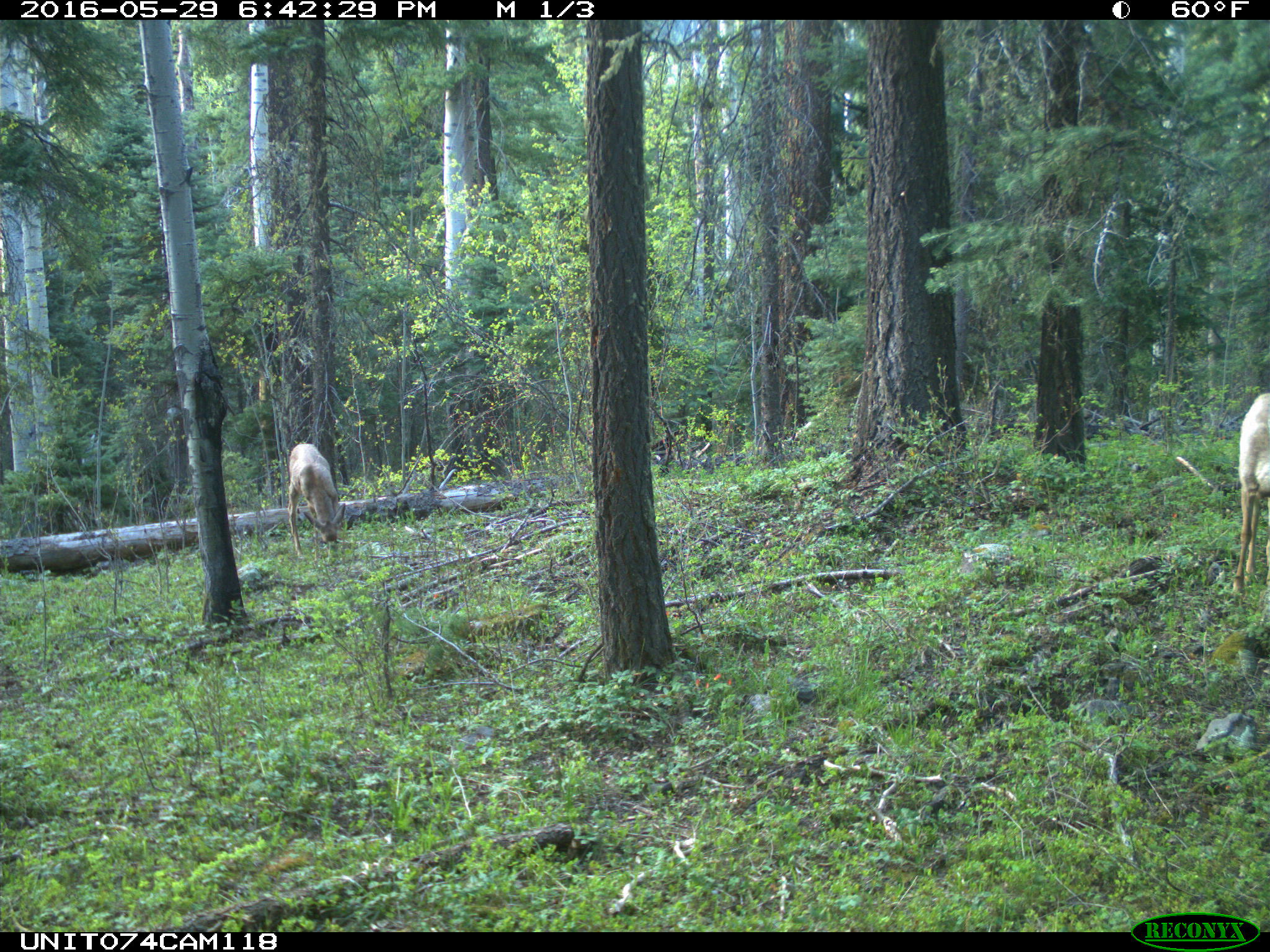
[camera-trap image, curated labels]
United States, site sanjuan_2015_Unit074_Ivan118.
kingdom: Animalia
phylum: Chordata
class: Mammalia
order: Artiodactyla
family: Cervidae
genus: Odocoileus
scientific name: Odocoileus hemionus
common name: mule deer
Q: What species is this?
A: Odocoileus hemionus (mule deer).